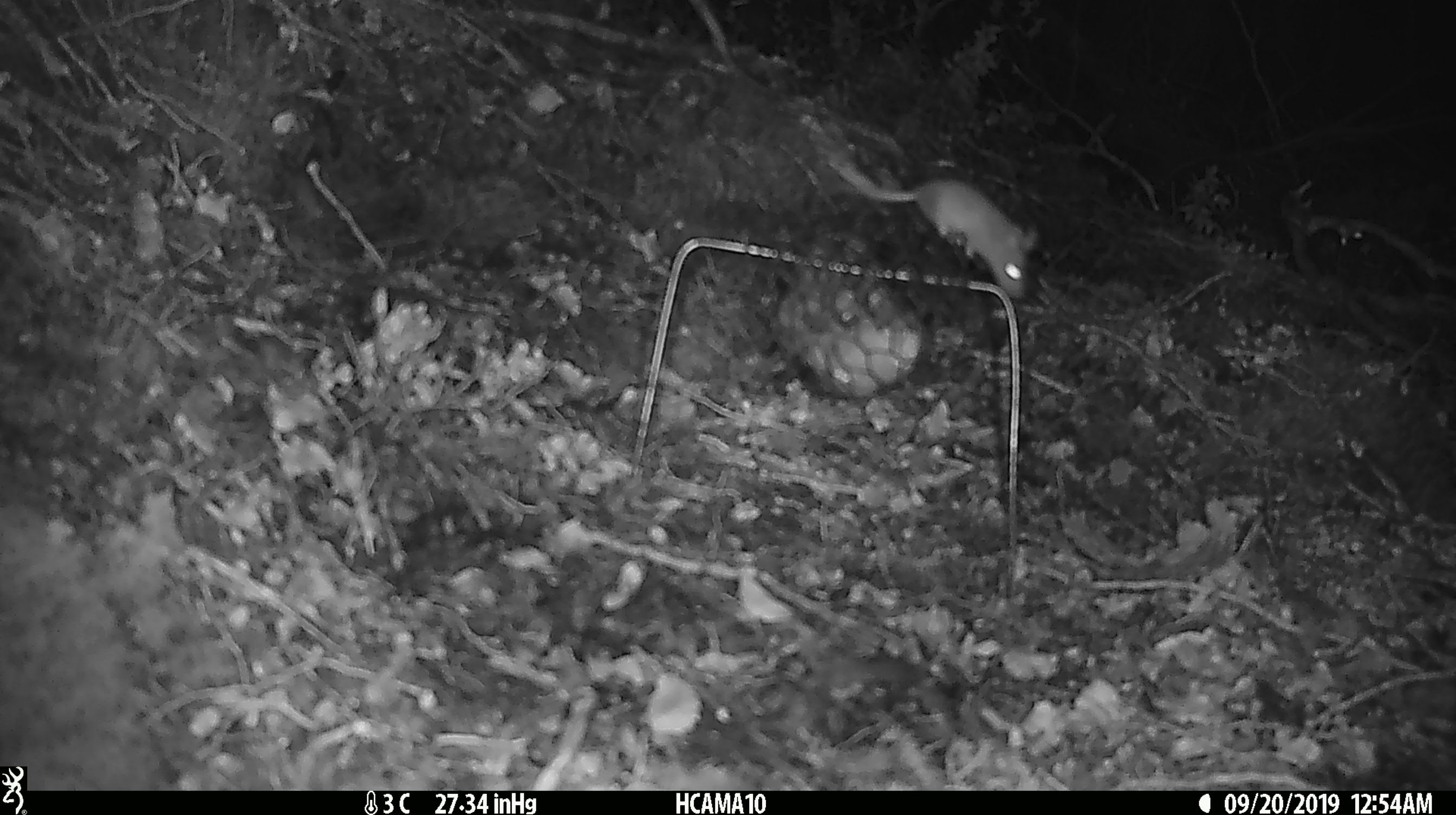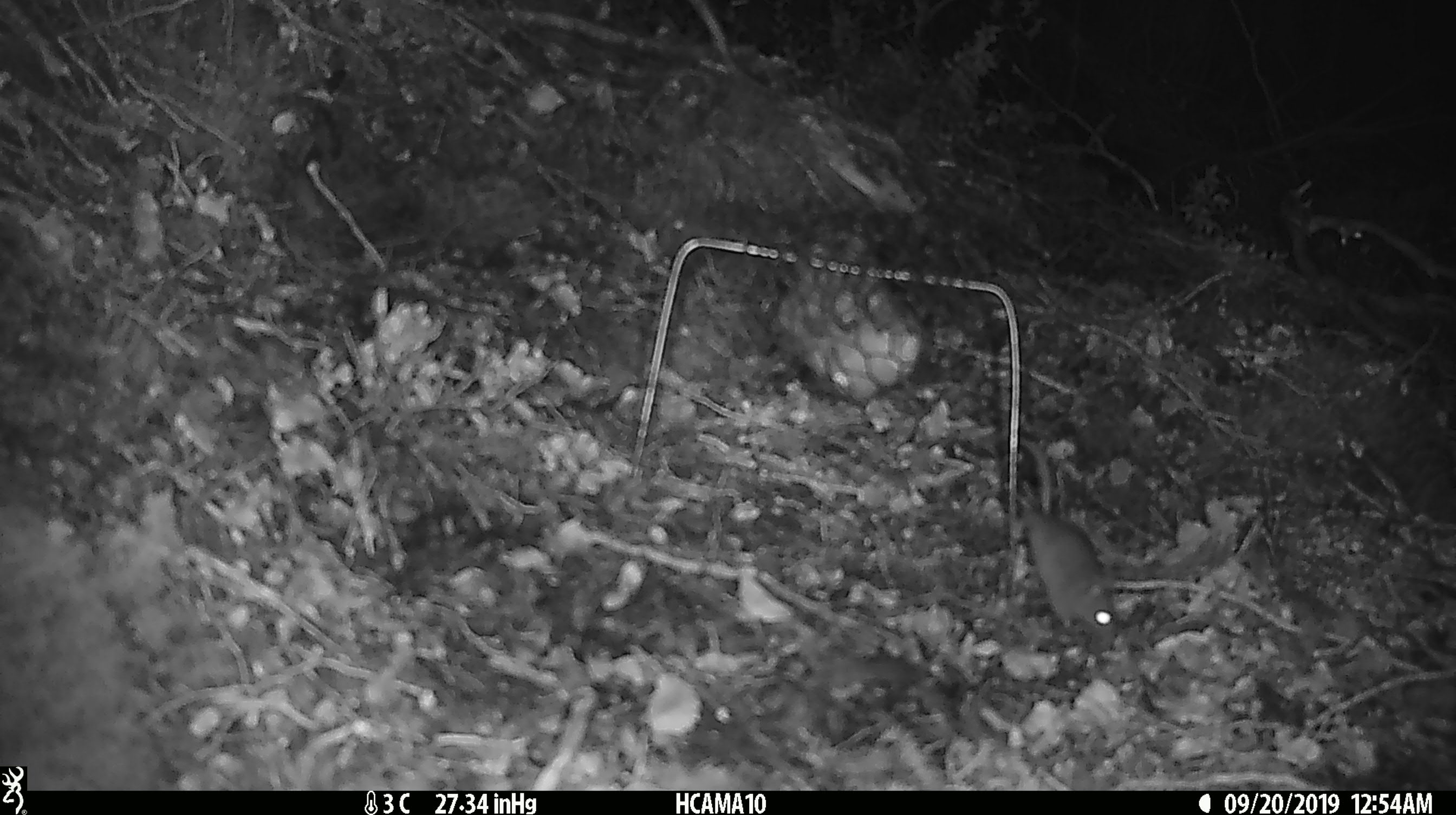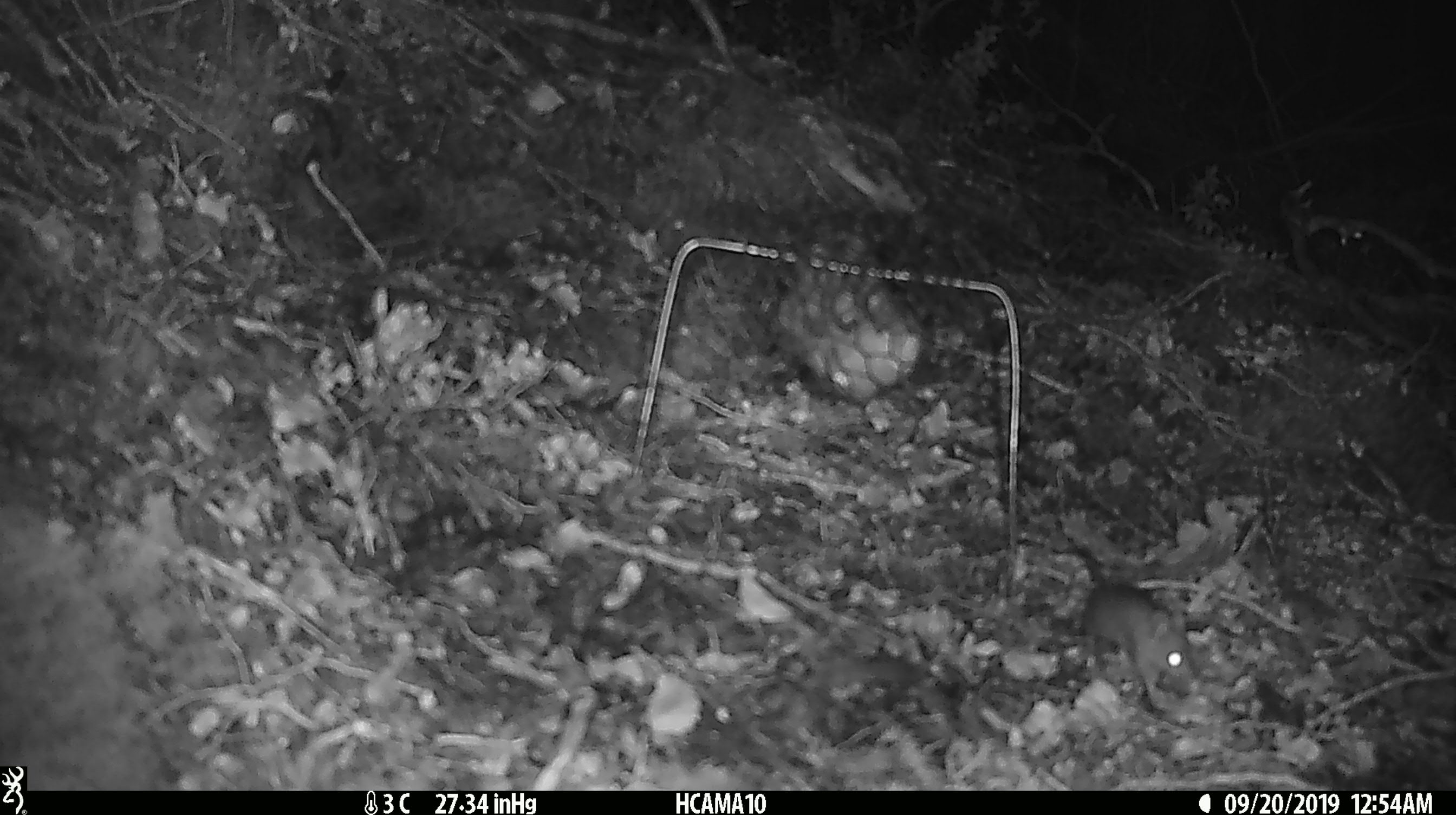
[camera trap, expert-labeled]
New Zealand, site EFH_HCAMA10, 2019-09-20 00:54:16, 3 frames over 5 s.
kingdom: Animalia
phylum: Chordata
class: Mammalia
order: Rodentia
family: Muridae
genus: Mus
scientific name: Mus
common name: mouse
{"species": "mouse (Mus)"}